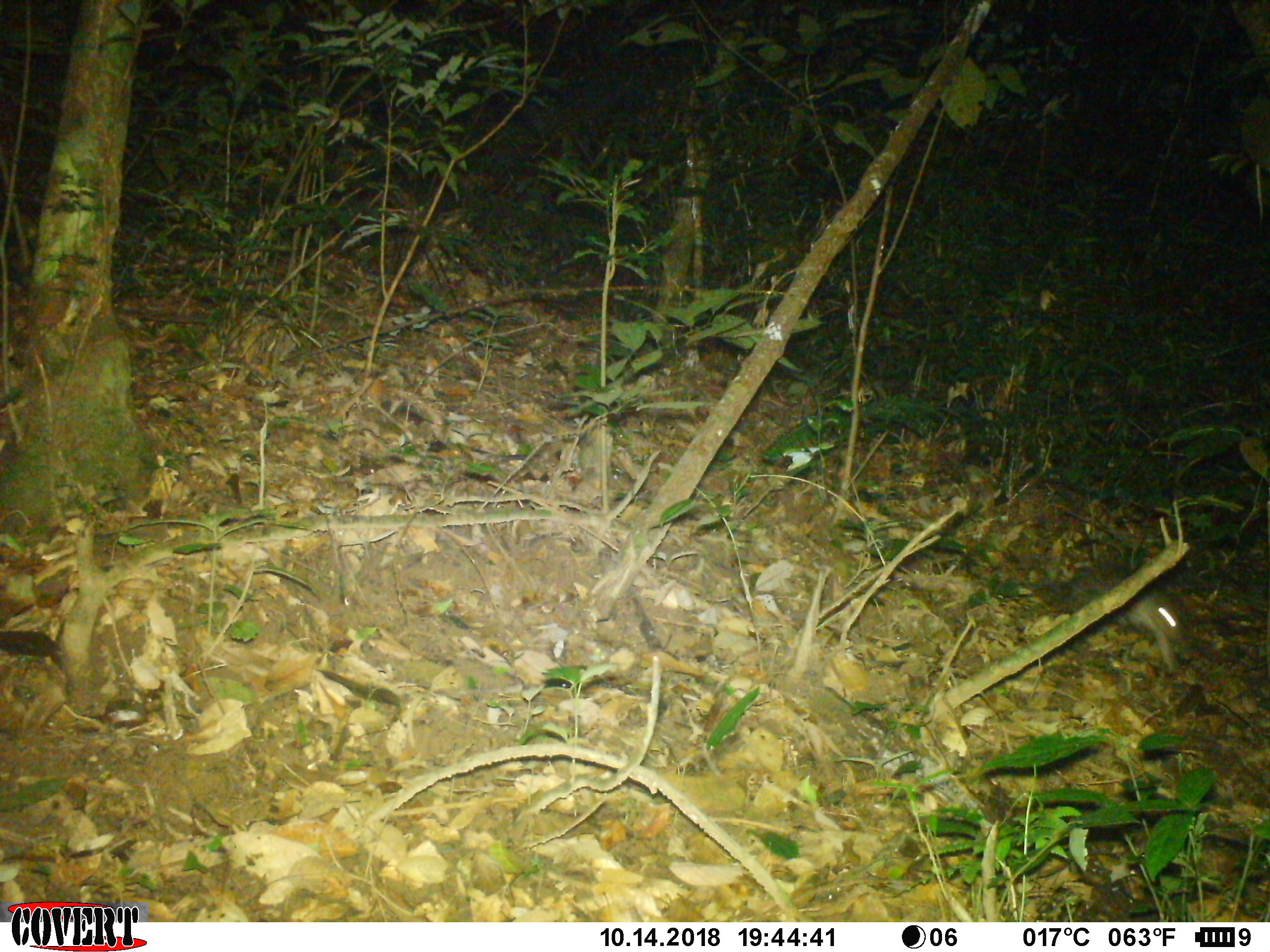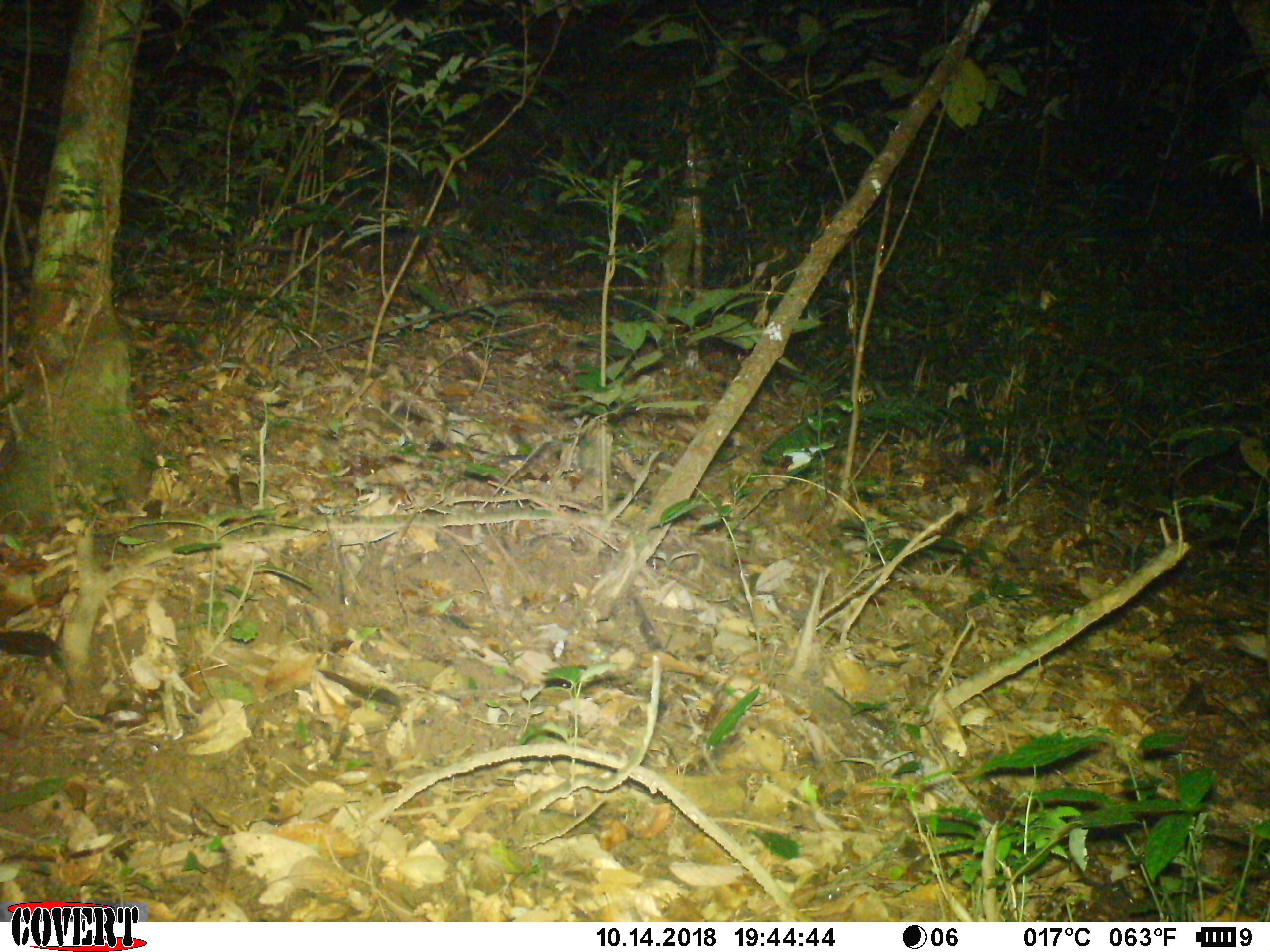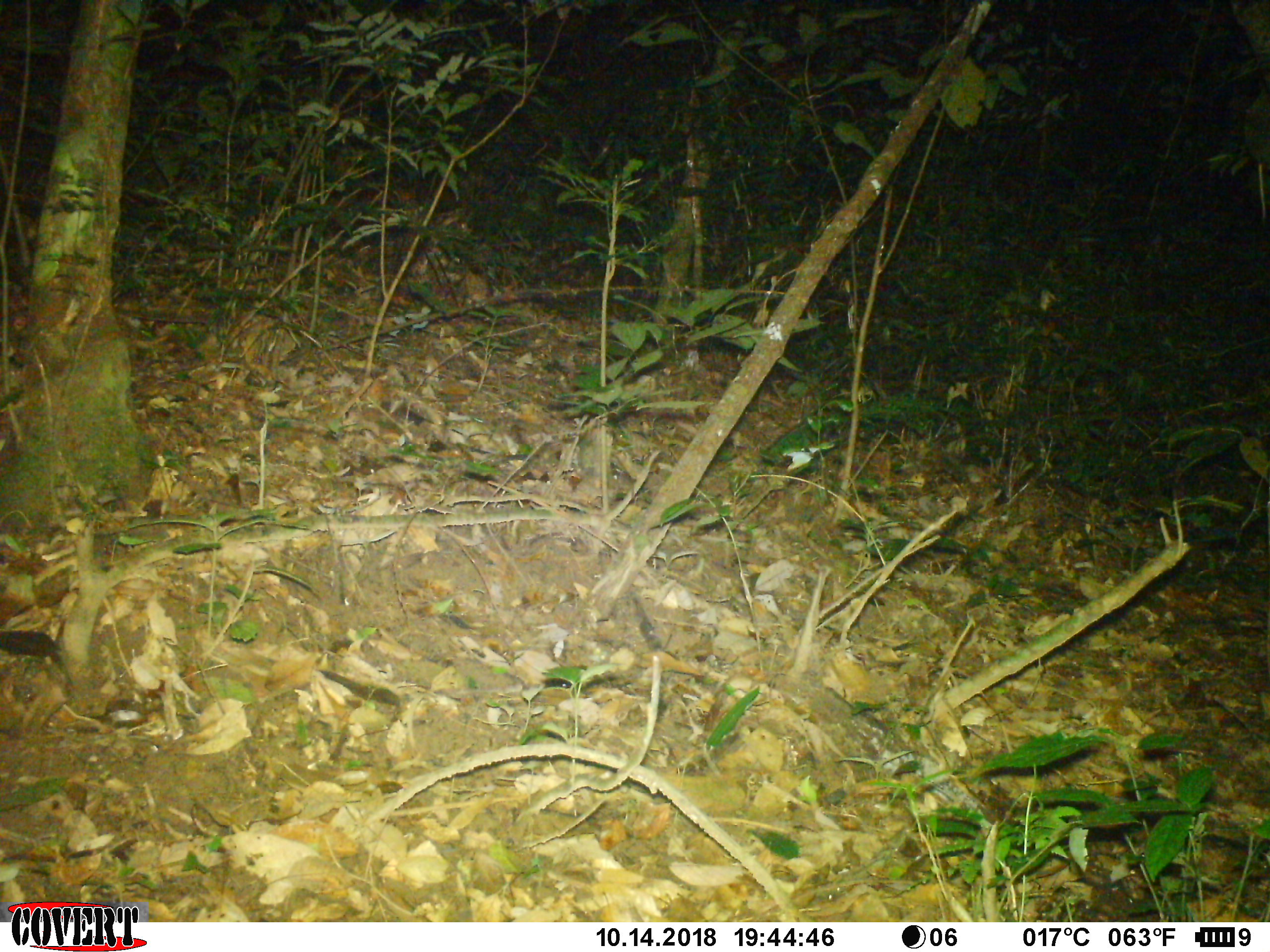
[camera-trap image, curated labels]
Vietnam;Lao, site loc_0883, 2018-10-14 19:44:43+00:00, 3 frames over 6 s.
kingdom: Animalia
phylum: Chordata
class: Mammalia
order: Rodentia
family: Hystricidae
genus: Atherurus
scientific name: Atherurus macrourus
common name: asiatic brush-tailed porcupine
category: asiatic brush tailed porcupine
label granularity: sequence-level